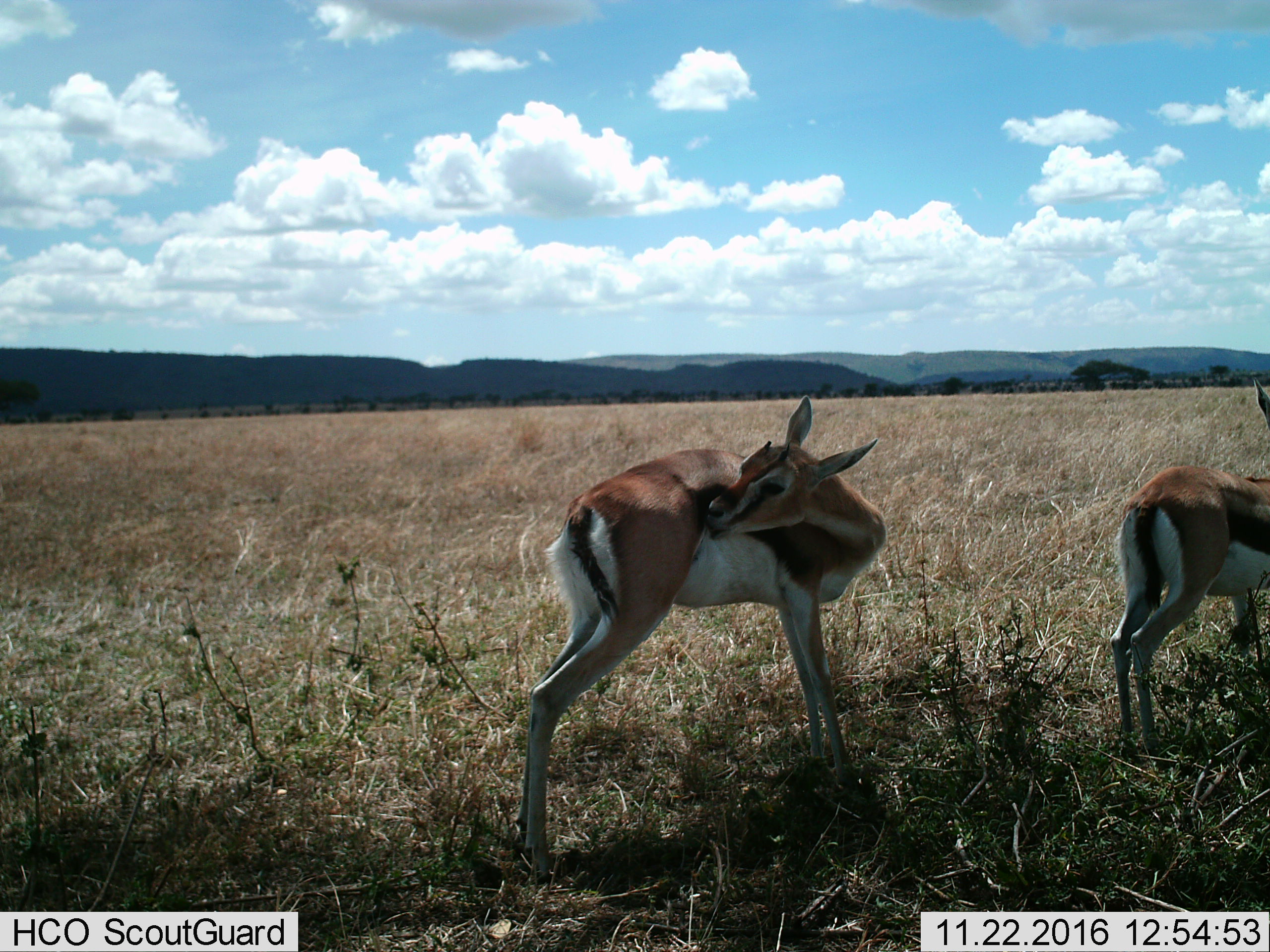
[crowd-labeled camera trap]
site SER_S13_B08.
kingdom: Animalia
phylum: Chordata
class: Mammalia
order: Artiodactyla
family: Bovidae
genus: Eudorcas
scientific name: Eudorcas thomsonii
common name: thomson's gazelle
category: gazellethomsons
Gazellethomsons (thomson's gazelle) (Eudorcas thomsonii), count 2. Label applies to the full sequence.